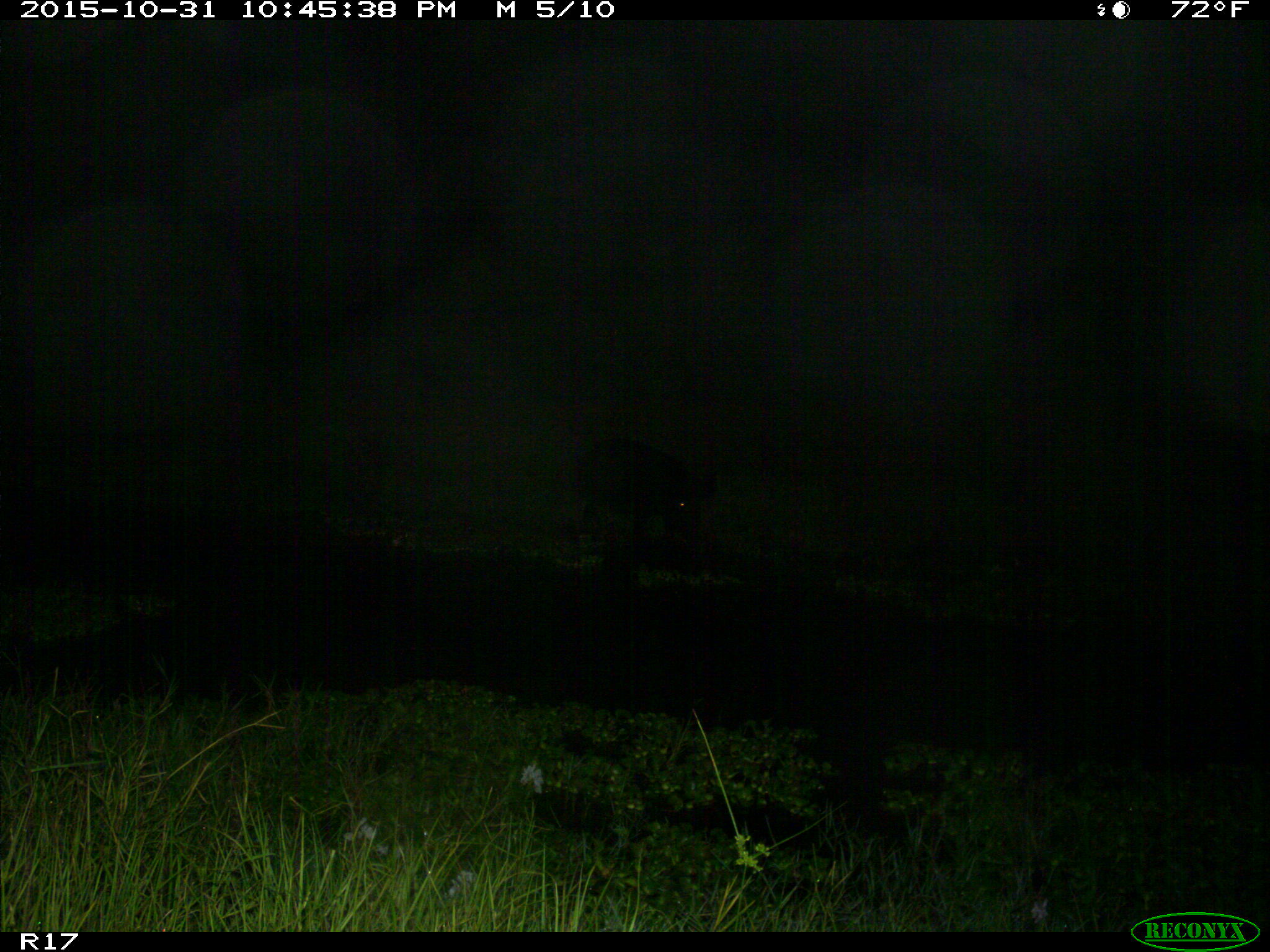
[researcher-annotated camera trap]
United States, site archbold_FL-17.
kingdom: Animalia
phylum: Chordata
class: Mammalia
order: Artiodactyla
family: Suidae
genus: Sus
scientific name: Sus scrofa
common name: wild boar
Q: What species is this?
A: Sus scrofa (wild boar).